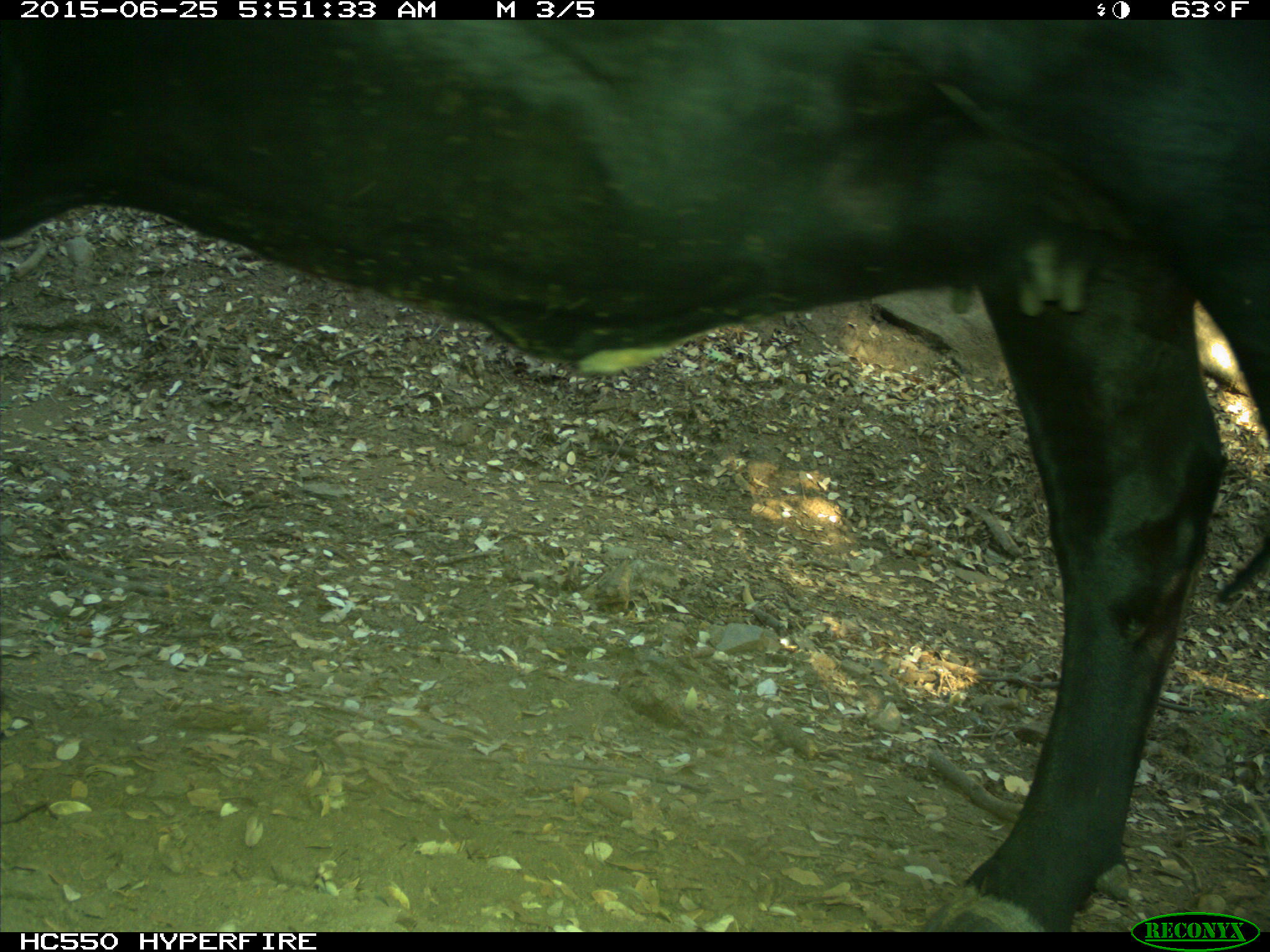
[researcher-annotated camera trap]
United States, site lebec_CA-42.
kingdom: Animalia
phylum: Chordata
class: Mammalia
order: Artiodactyla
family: Bovidae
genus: Bos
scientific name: Bos taurus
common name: domestic cow